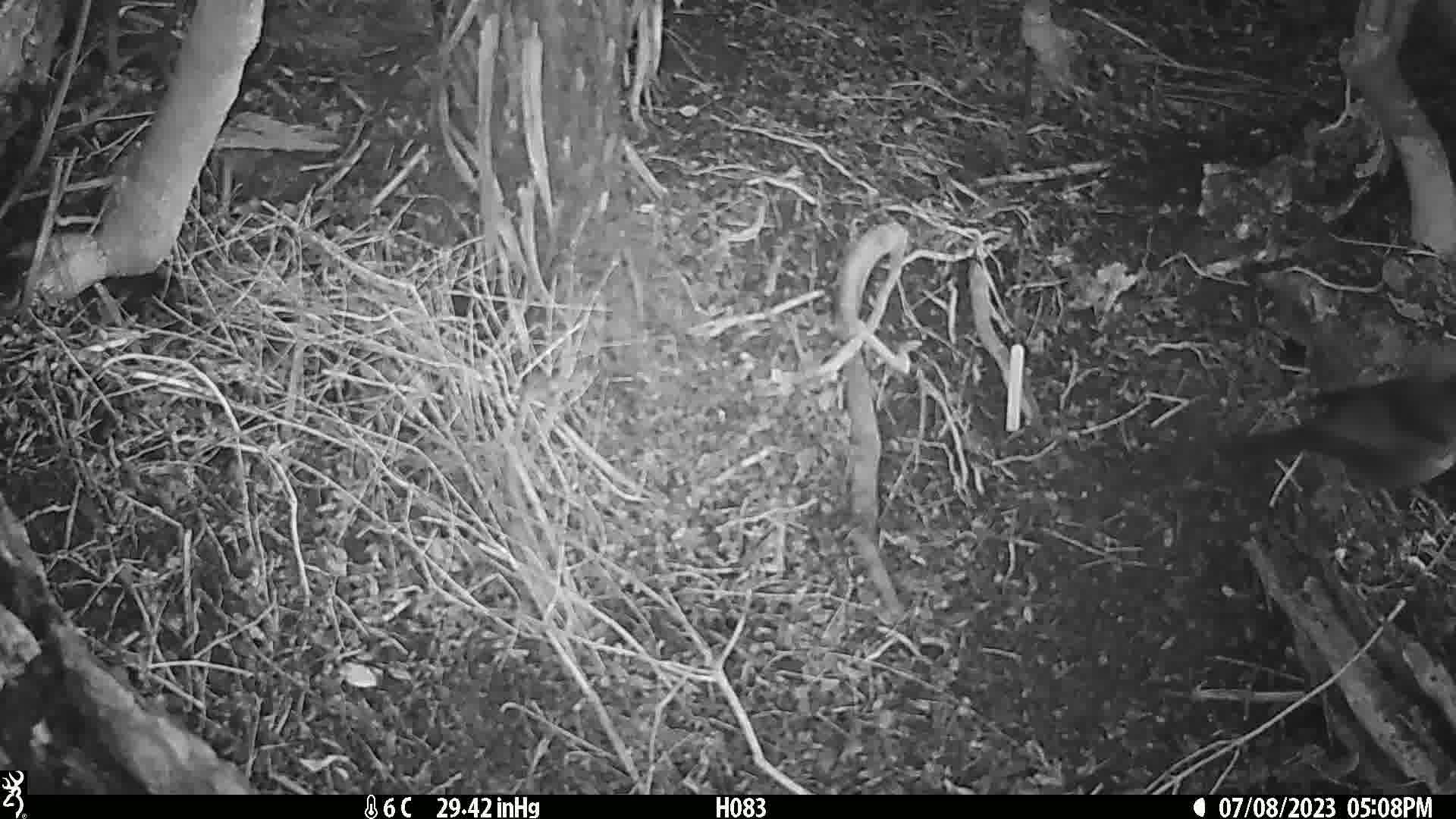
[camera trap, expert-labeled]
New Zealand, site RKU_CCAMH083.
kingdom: Animalia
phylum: Chordata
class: Aves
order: Passeriformes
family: Turdidae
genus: Turdus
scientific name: Turdus merula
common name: eurasian blackbird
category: blackbird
Blackbird (eurasian blackbird) (Turdus merula).